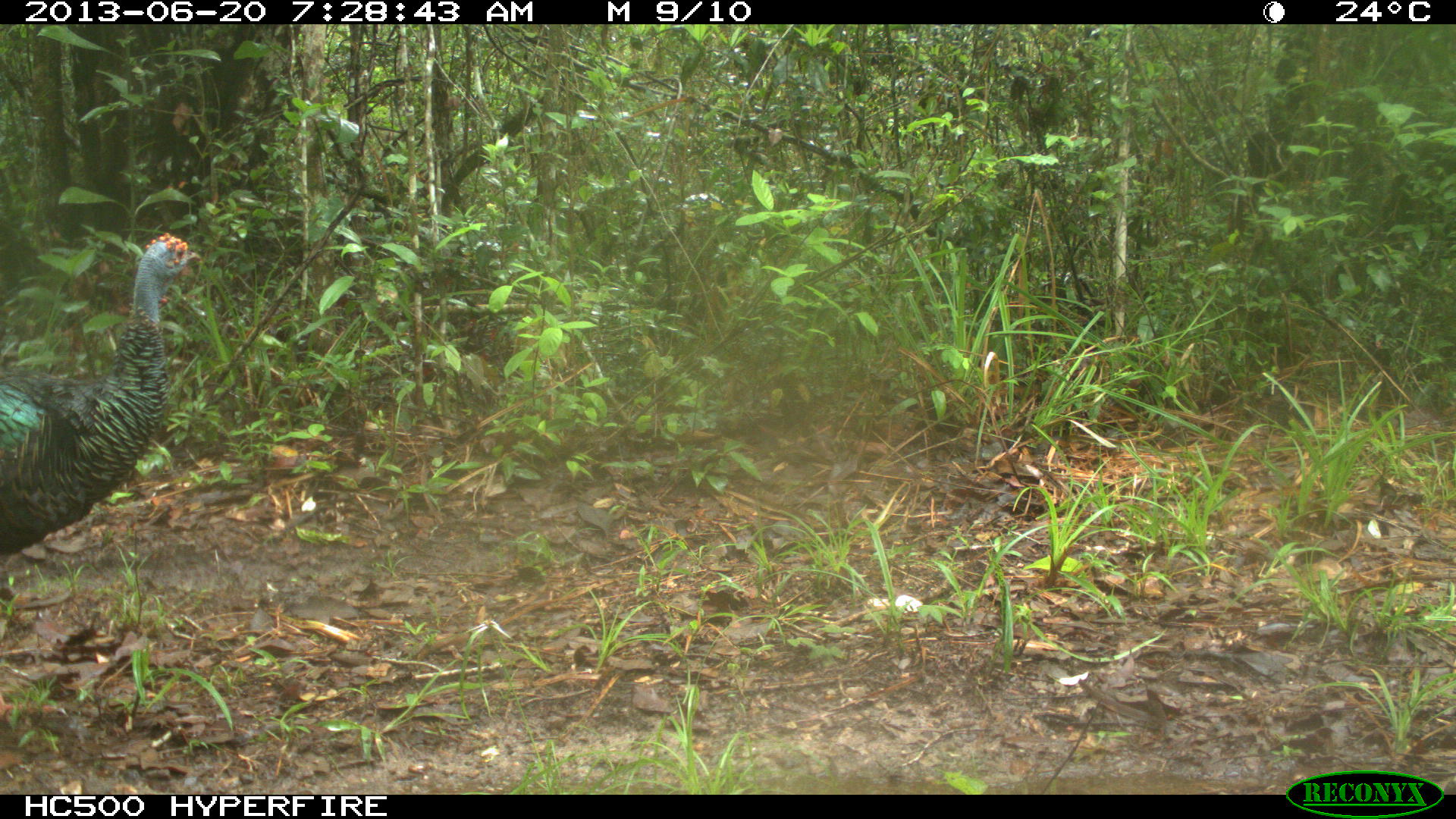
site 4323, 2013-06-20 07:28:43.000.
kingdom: Animalia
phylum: Chordata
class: Aves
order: Galliformes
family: Phasianidae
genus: Meleagris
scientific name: Meleagris ocellata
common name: ocellated turkey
Meleagris ocellata (ocellated turkey), count 1, sex male.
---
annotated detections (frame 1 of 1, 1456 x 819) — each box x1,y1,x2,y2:
meleagris ocellata: 0,226,201,558